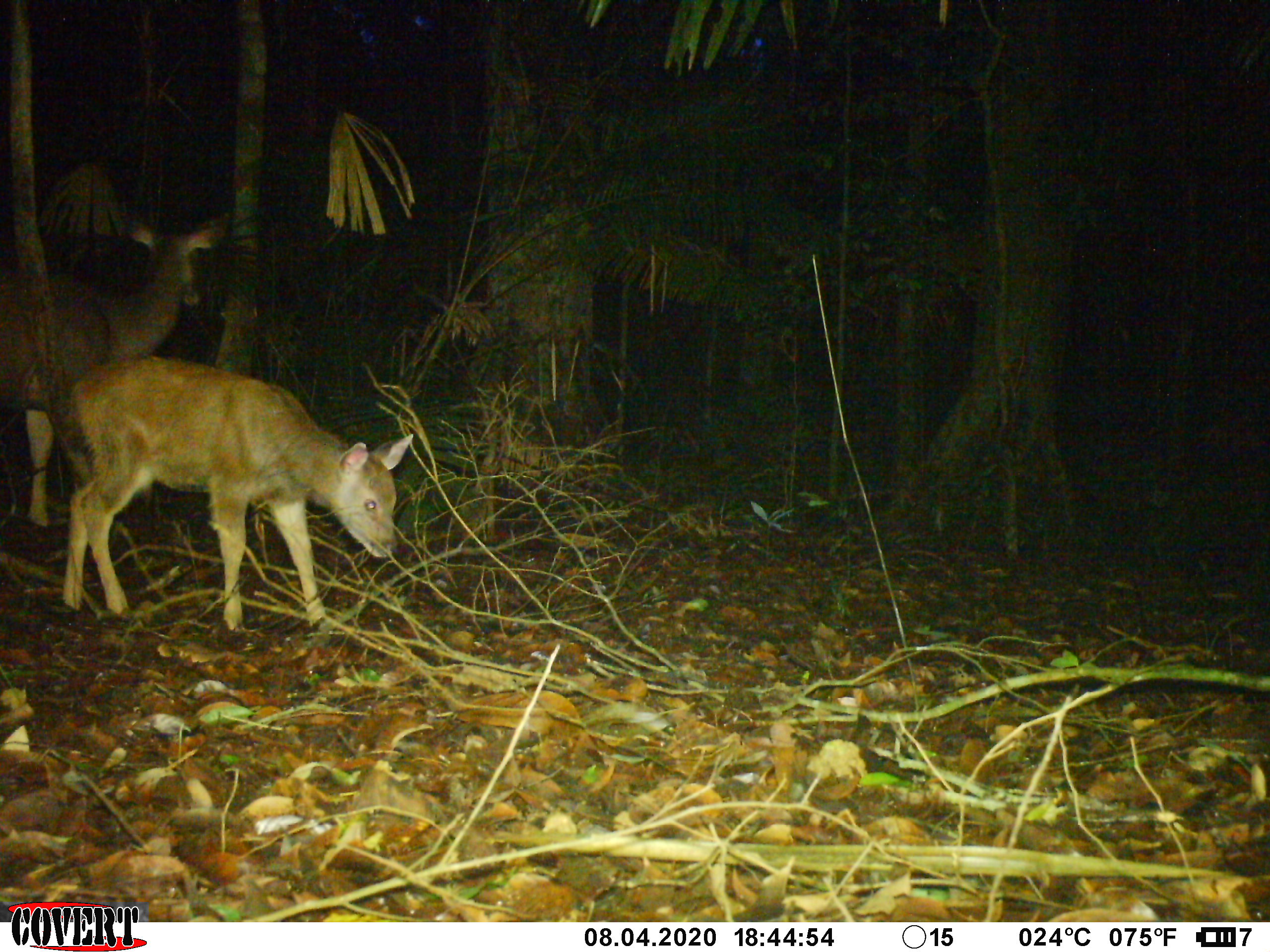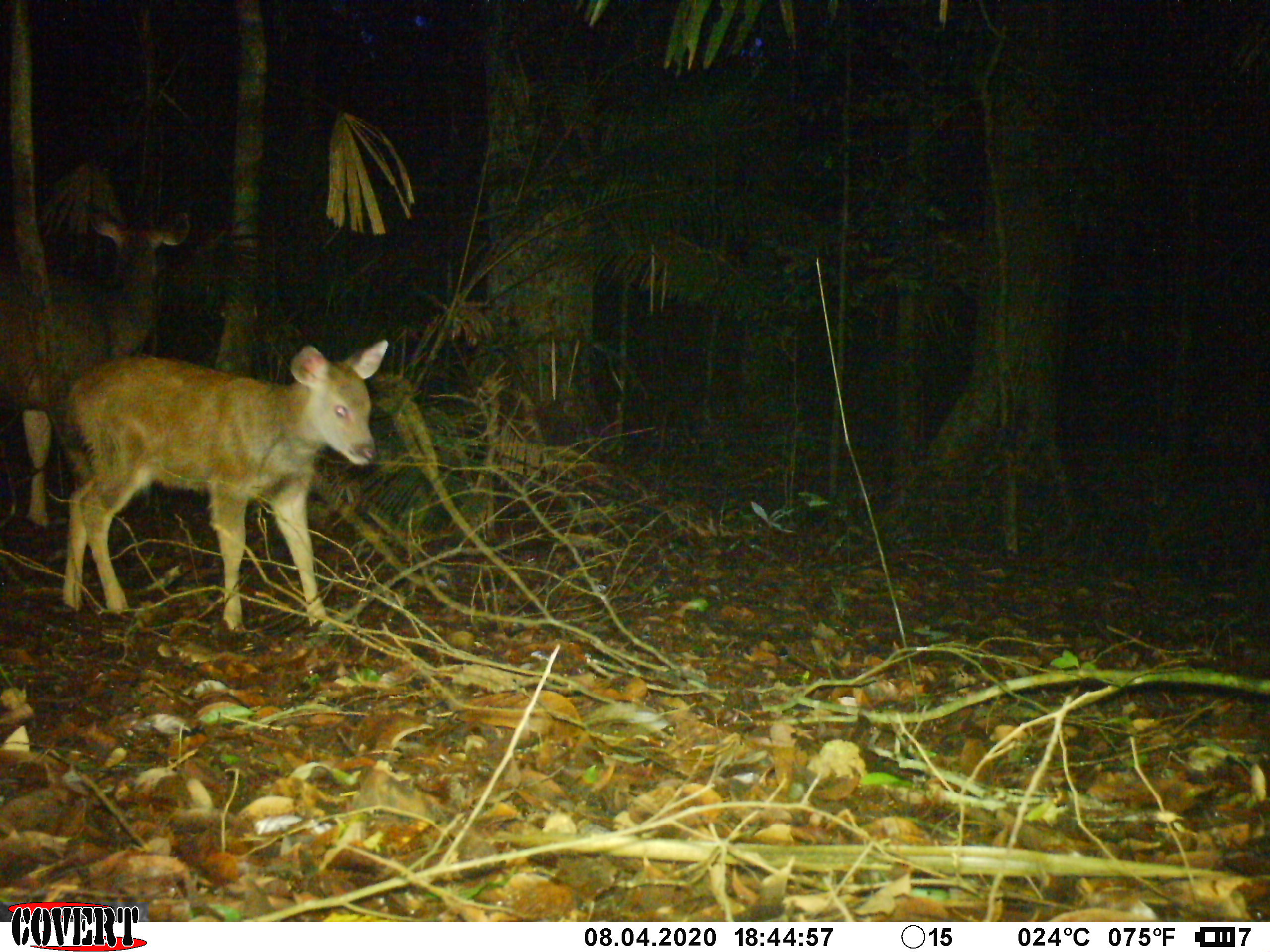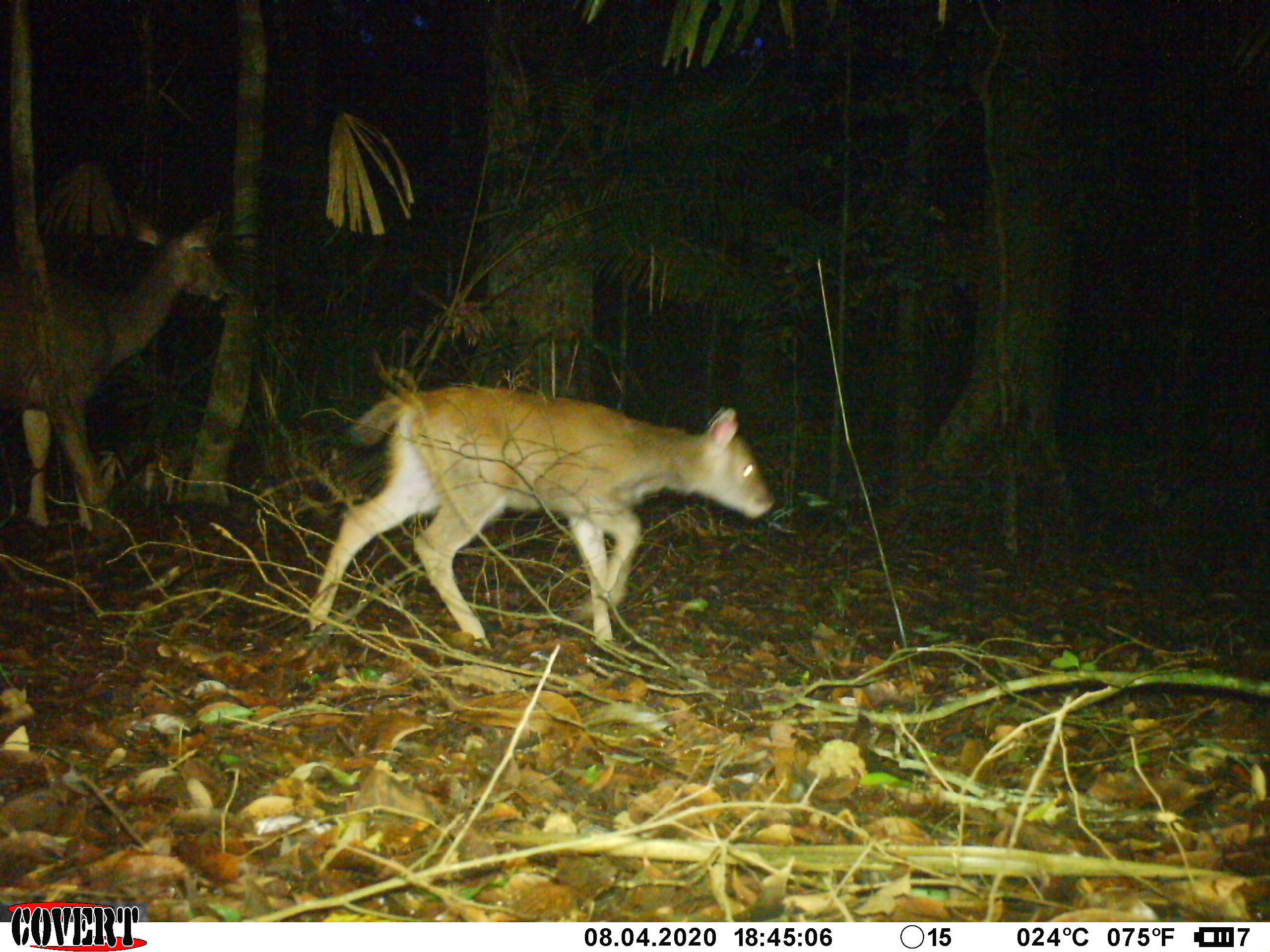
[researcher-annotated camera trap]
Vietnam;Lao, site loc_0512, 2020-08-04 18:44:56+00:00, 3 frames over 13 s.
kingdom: Animalia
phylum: Chordata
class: Mammalia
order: Artiodactyla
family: Cervidae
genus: Rusa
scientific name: Rusa unicolor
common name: sambar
Sambar (Rusa unicolor). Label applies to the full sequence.